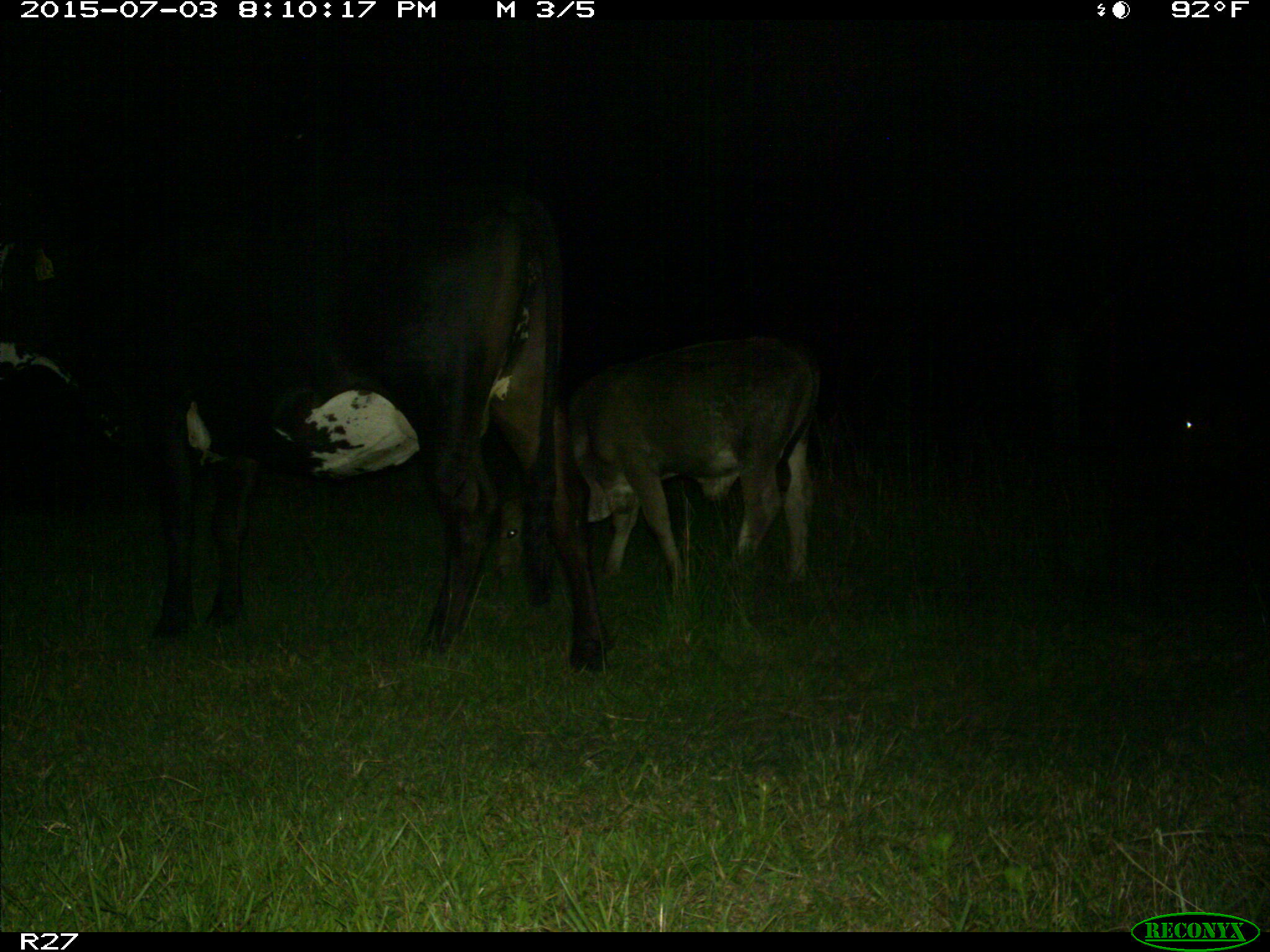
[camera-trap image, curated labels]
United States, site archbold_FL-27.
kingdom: Animalia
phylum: Chordata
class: Mammalia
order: Artiodactyla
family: Bovidae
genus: Bos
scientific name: Bos taurus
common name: domestic cow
Bos taurus (domestic cow).